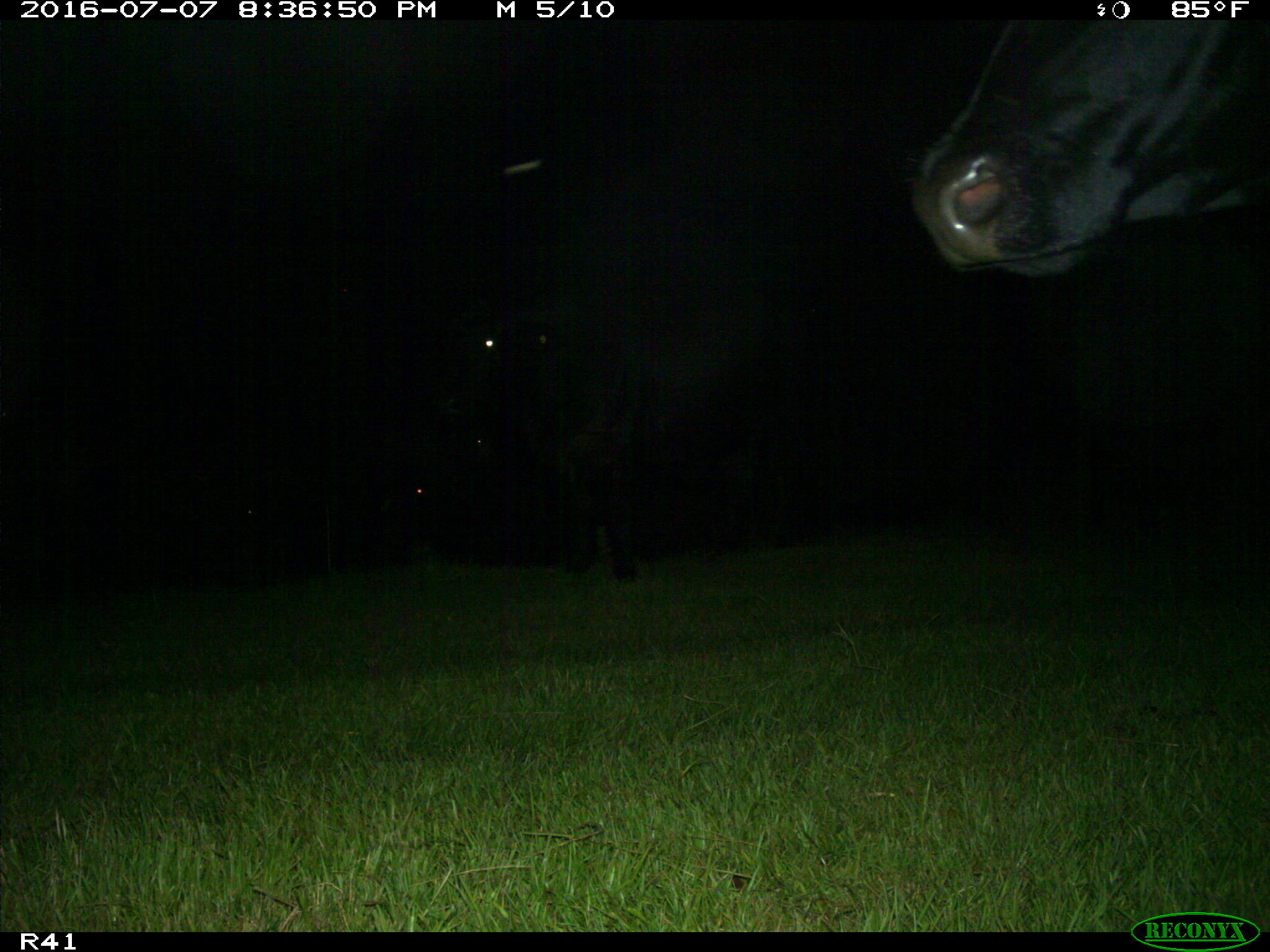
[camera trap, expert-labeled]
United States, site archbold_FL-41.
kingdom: Animalia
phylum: Chordata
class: Mammalia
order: Artiodactyla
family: Bovidae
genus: Bos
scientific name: Bos taurus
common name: domestic cow